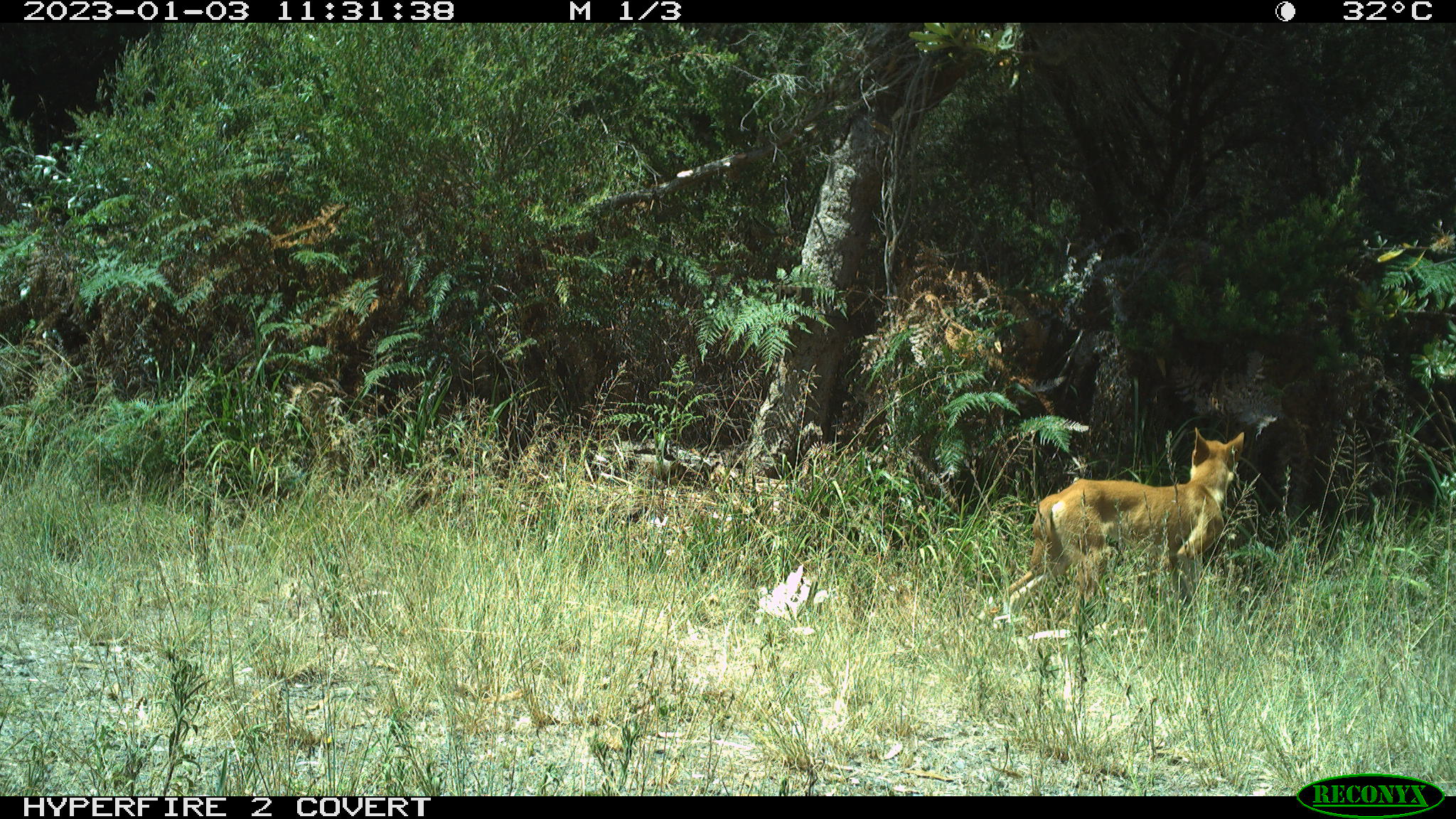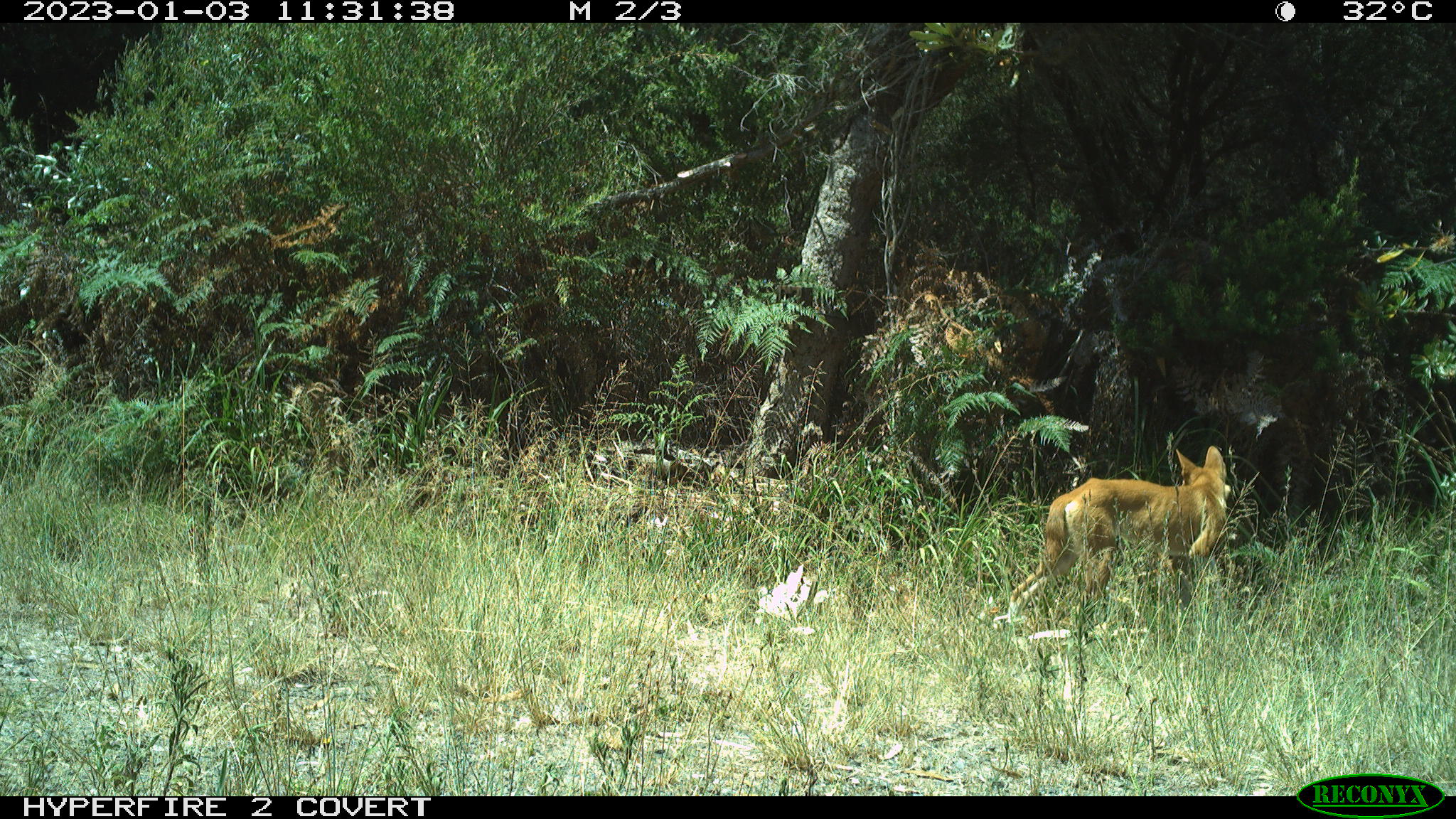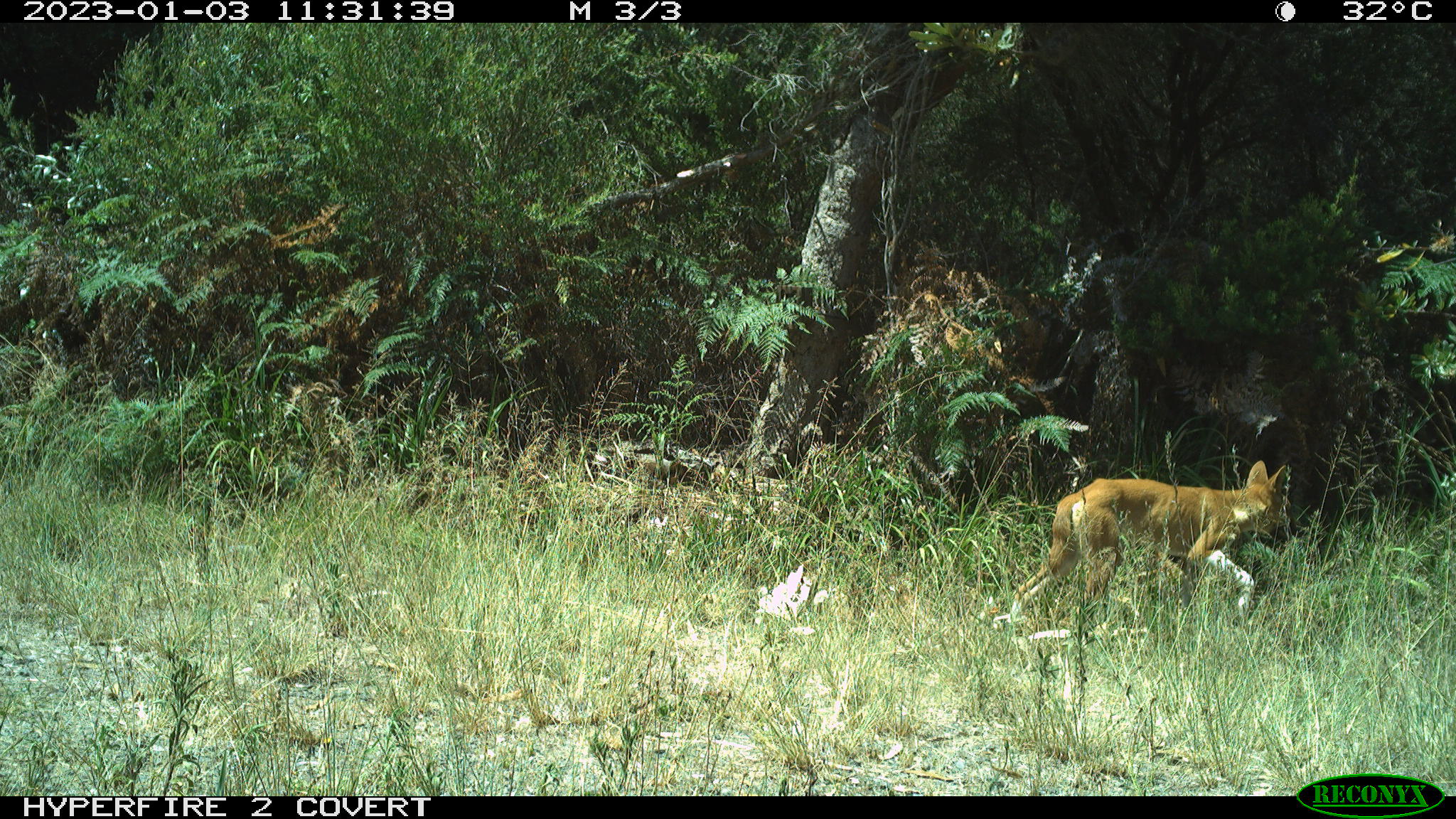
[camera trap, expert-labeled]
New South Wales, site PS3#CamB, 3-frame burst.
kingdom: Animalia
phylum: Chordata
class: Mammalia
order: Carnivora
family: Canidae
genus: Canis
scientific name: Canis familiaris dingo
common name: dingo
Dingo (Canis familiaris dingo).